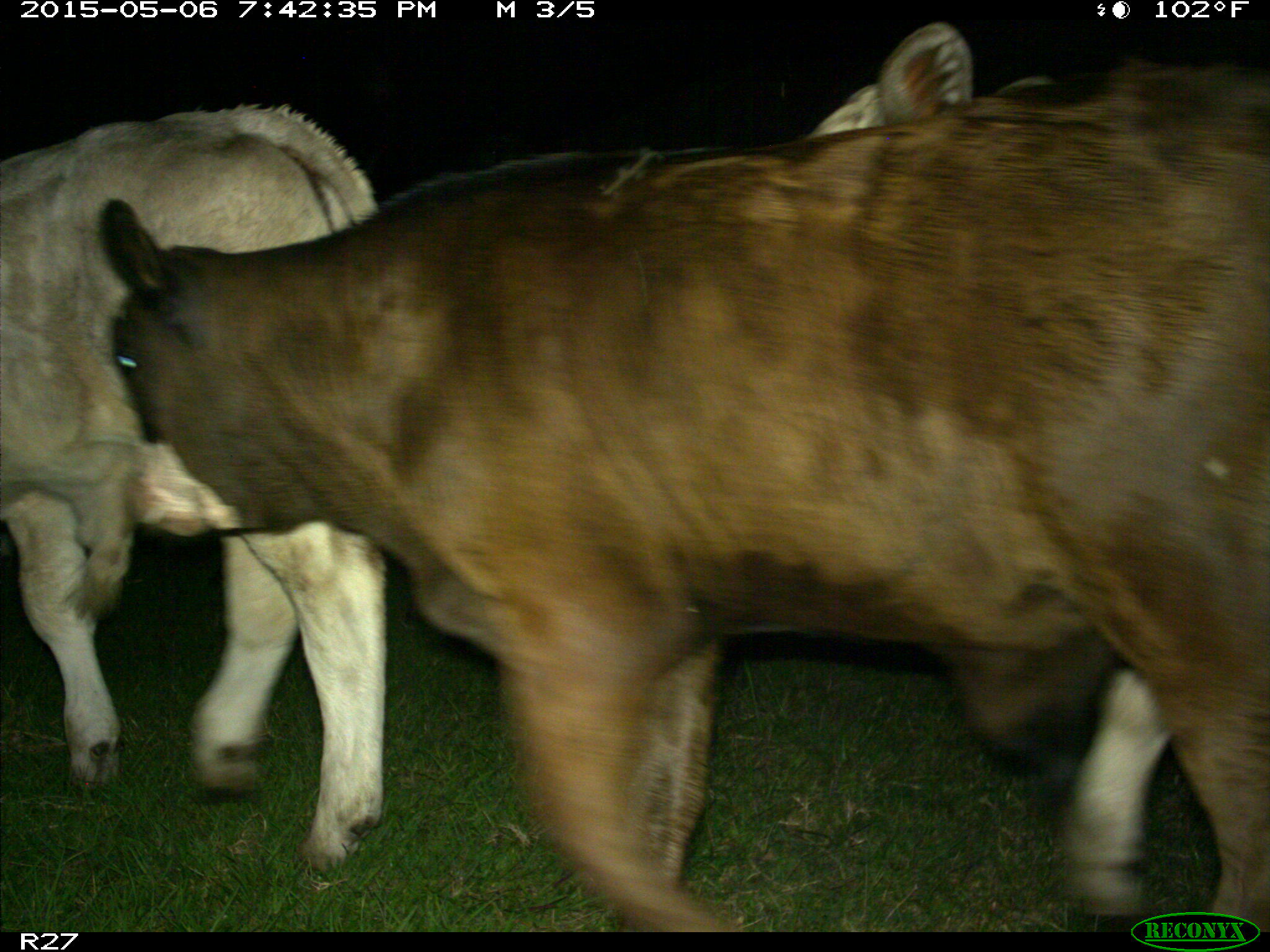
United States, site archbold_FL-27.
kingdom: Animalia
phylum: Chordata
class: Mammalia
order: Artiodactyla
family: Bovidae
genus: Bos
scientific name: Bos taurus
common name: domestic cow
Bos taurus (domestic cow).